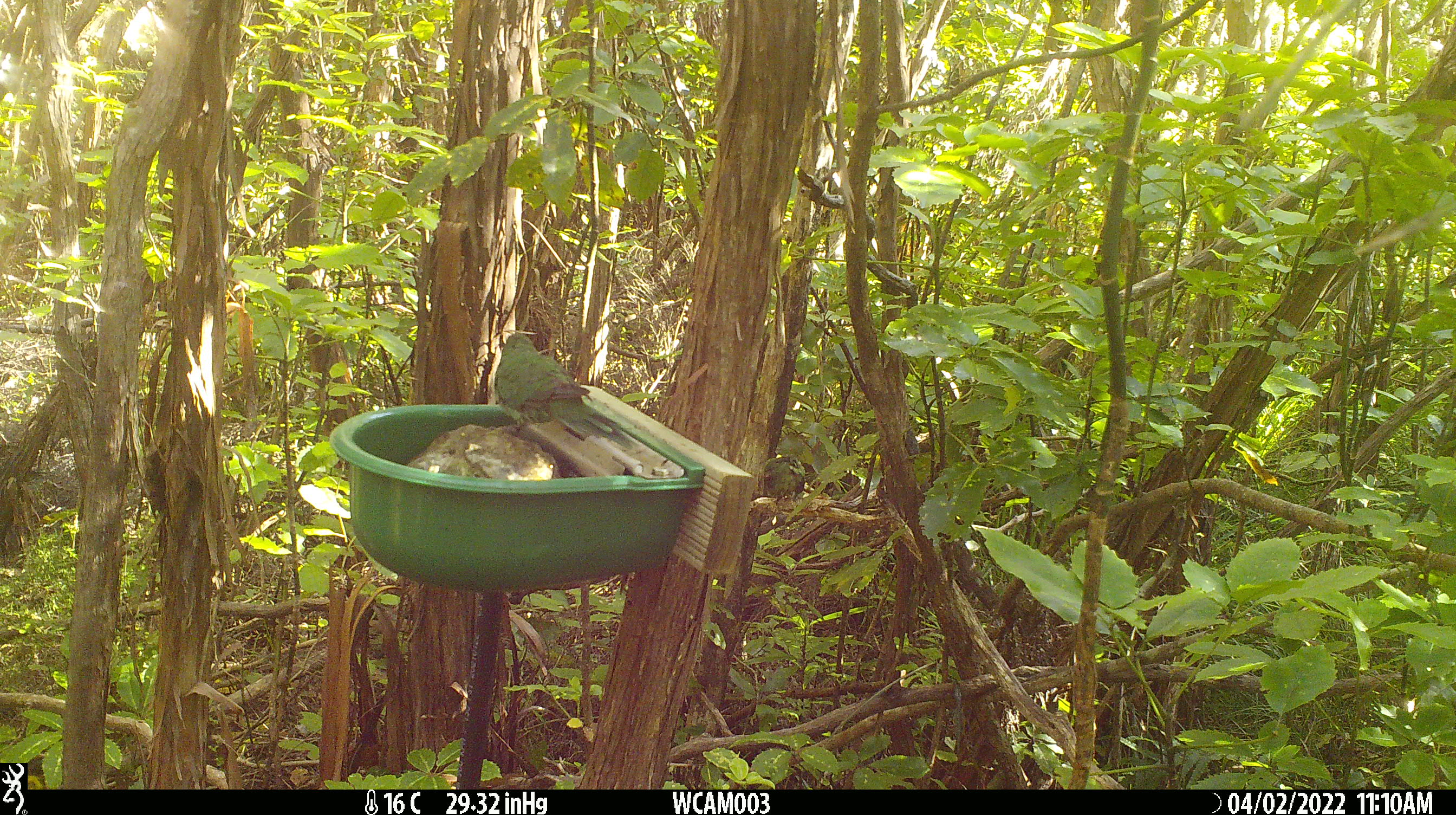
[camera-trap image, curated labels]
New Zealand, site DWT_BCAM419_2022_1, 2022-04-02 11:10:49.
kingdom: Animalia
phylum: Chordata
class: Aves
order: Psittaciformes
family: Psittaculidae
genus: Cyanoramphus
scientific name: Cyanoramphus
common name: parakeet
Parakeet (Cyanoramphus).